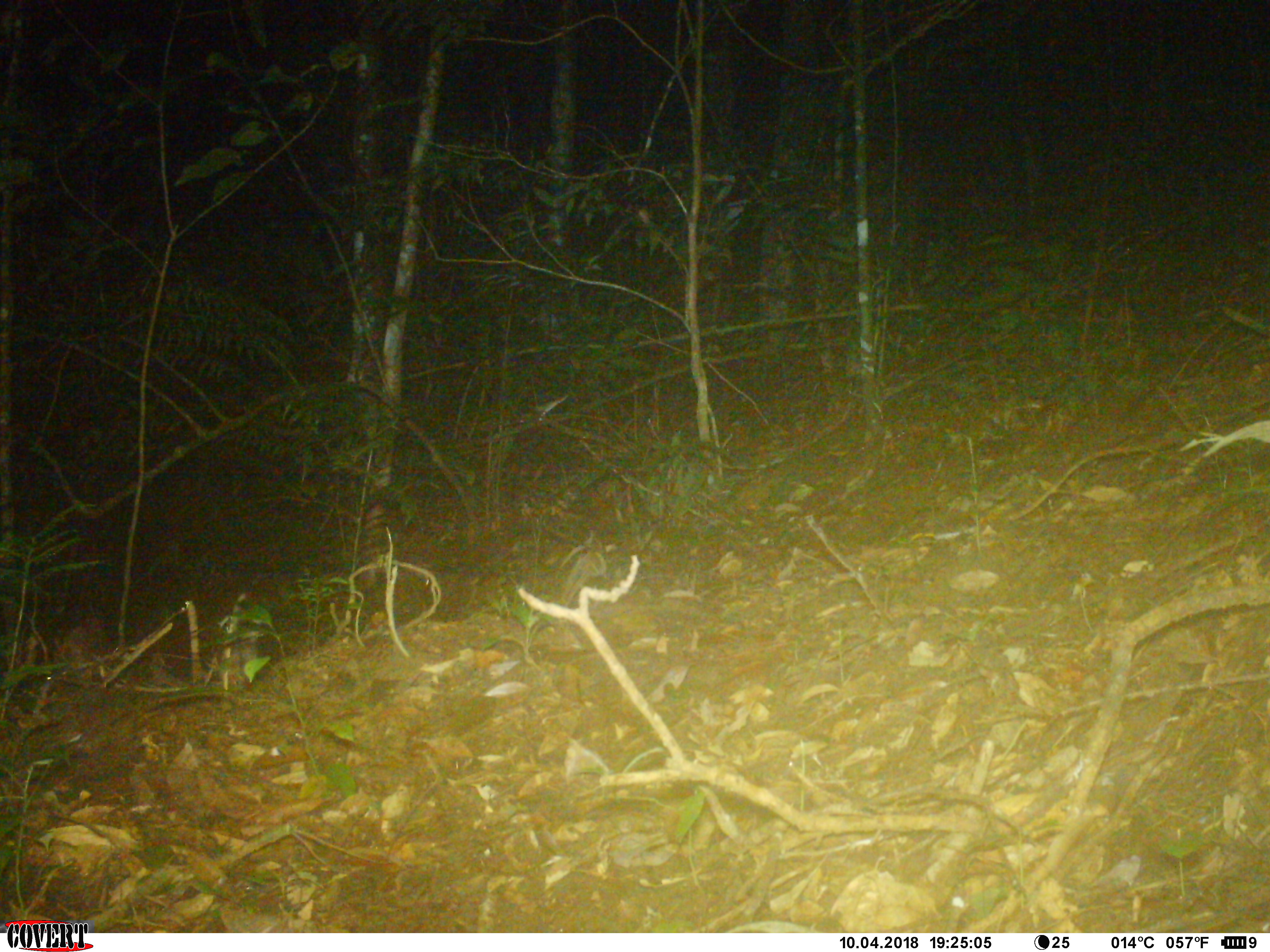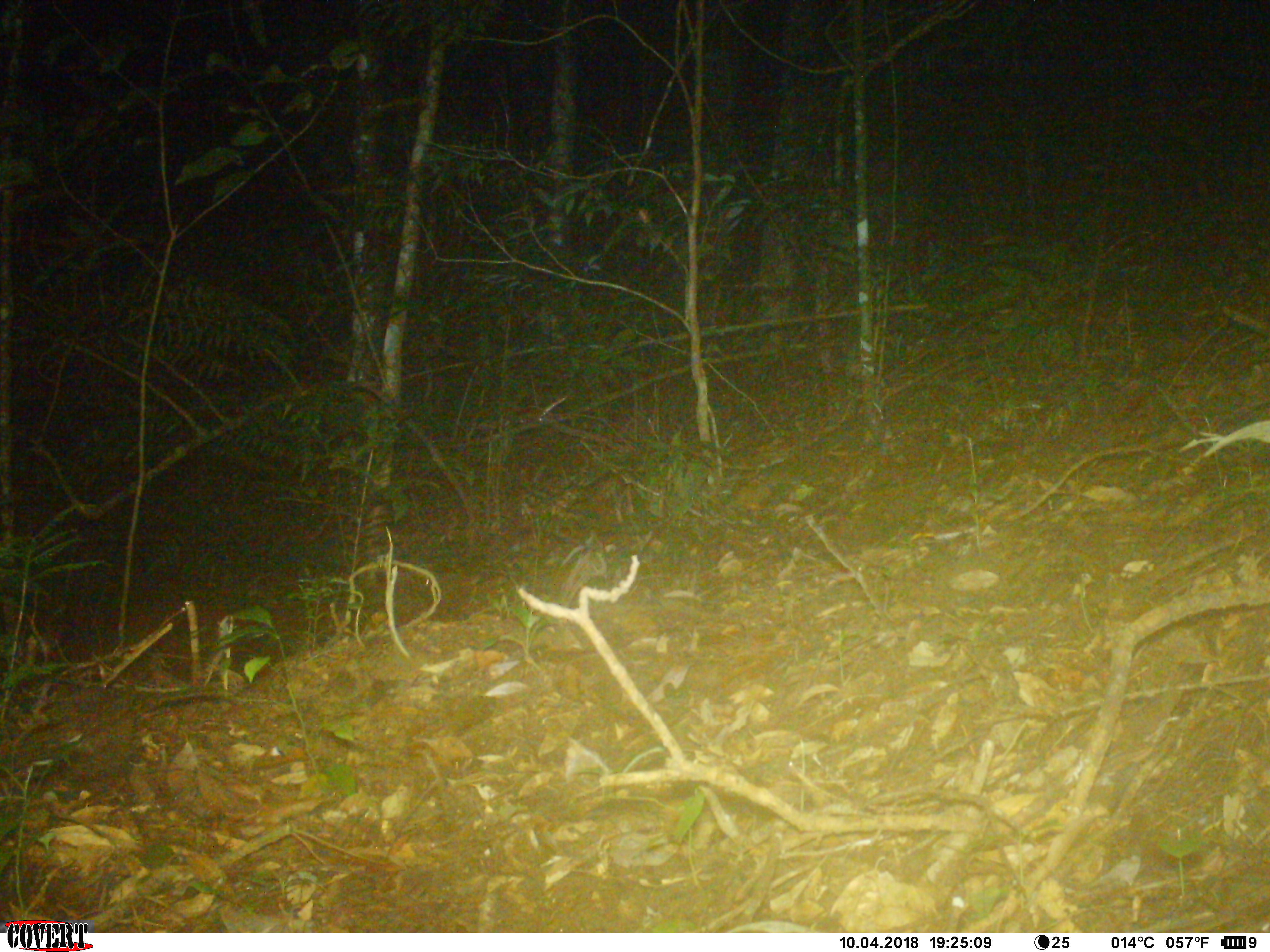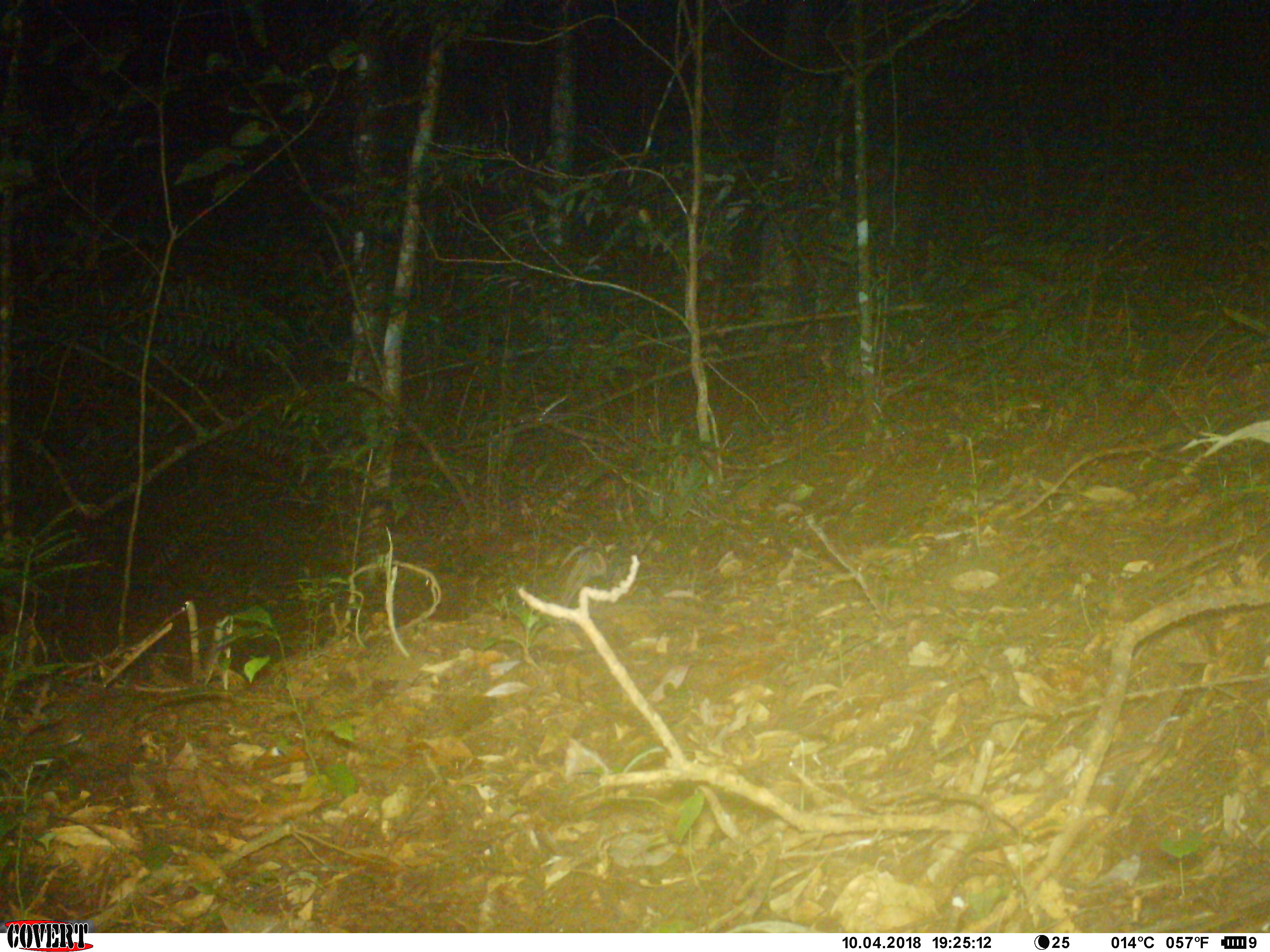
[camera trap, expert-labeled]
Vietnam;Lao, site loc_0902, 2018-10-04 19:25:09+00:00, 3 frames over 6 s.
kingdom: Animalia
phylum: Chordata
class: Mammalia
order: Artiodactyla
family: Cervidae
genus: Muntiacus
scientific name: Muntiacus rooseveltorum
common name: roosevelt's muntjac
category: roosevelts muntjac group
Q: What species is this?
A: Roosevelts muntjac group (roosevelt's muntjac) (Muntiacus rooseveltorum).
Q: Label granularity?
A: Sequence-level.